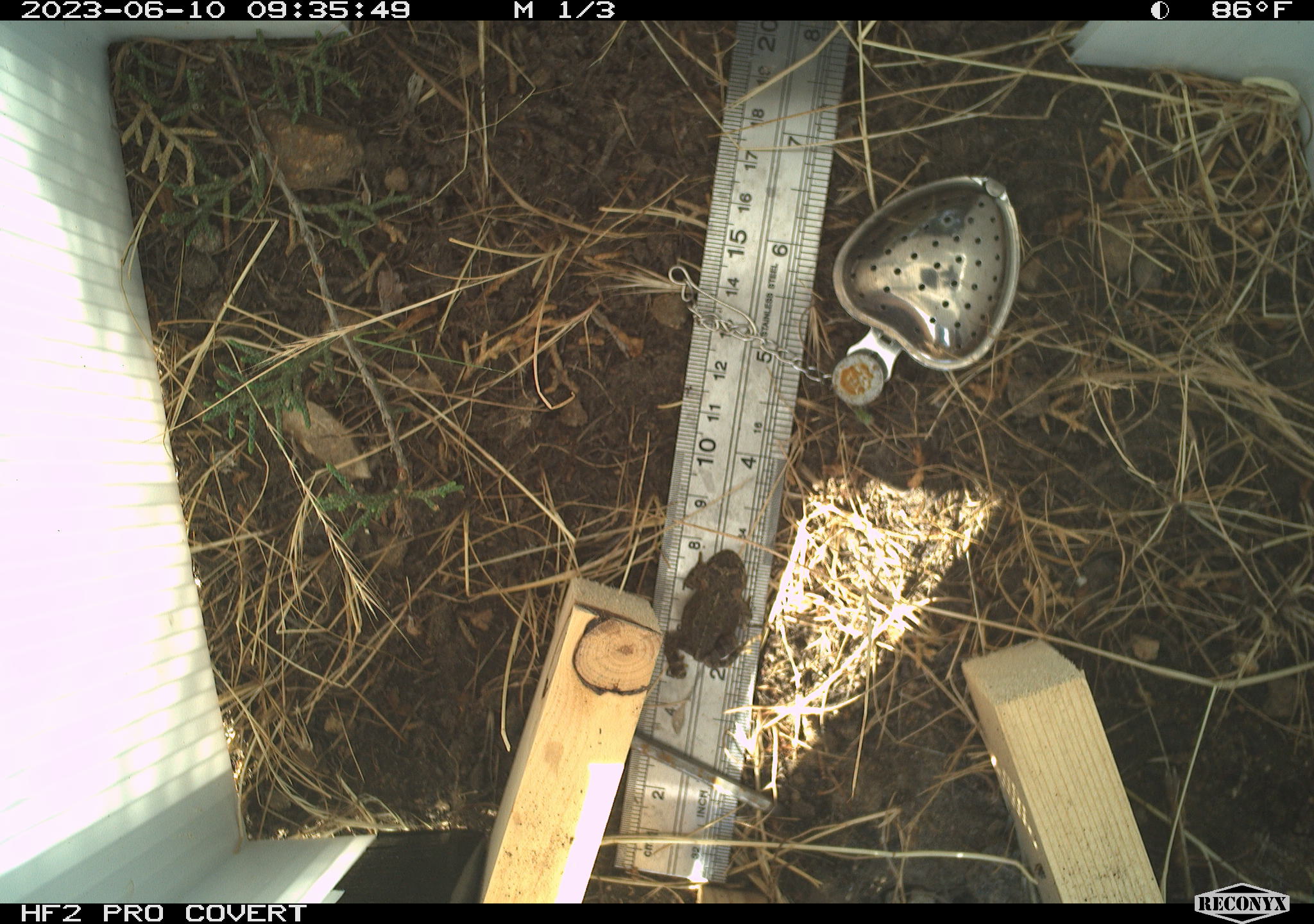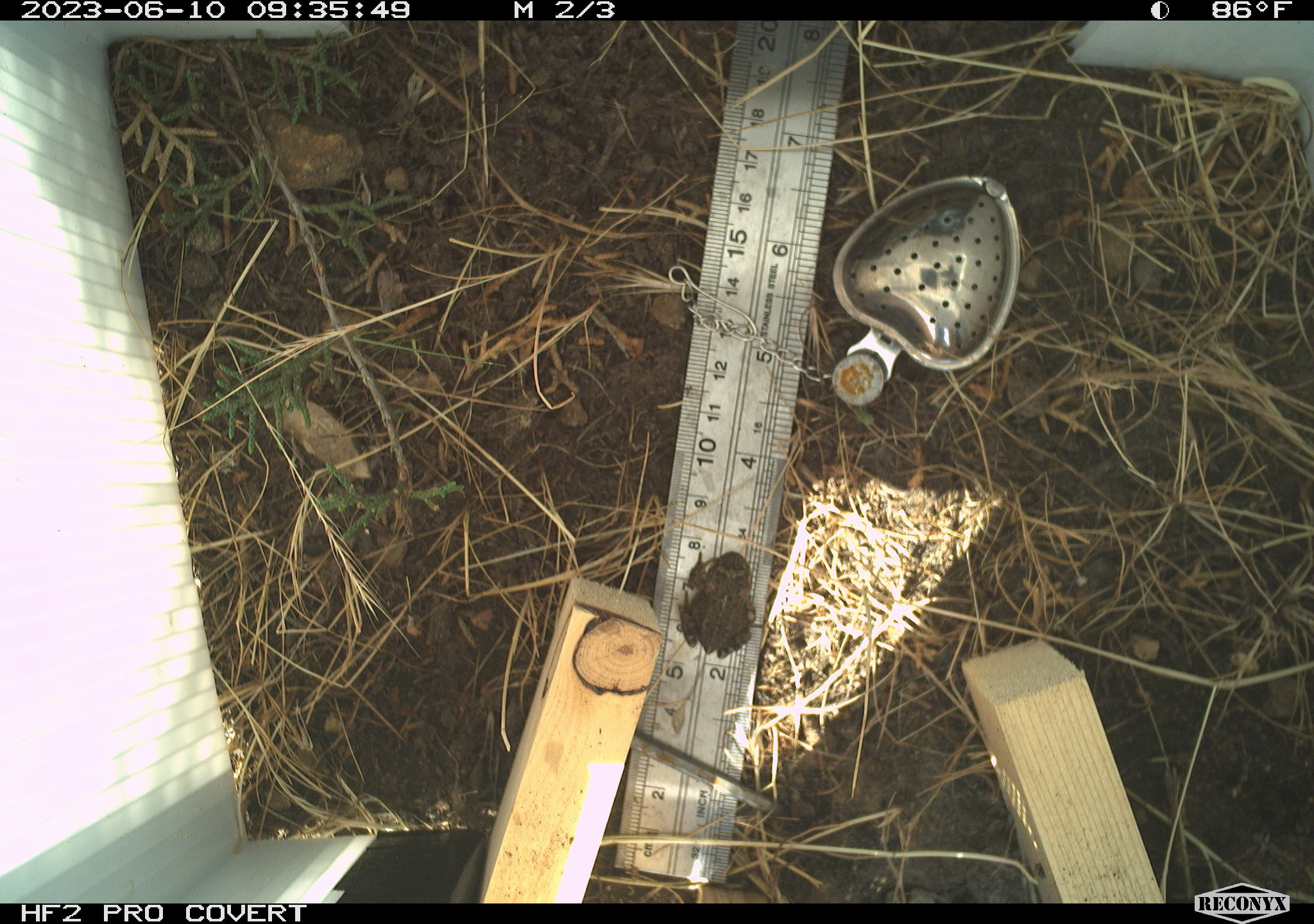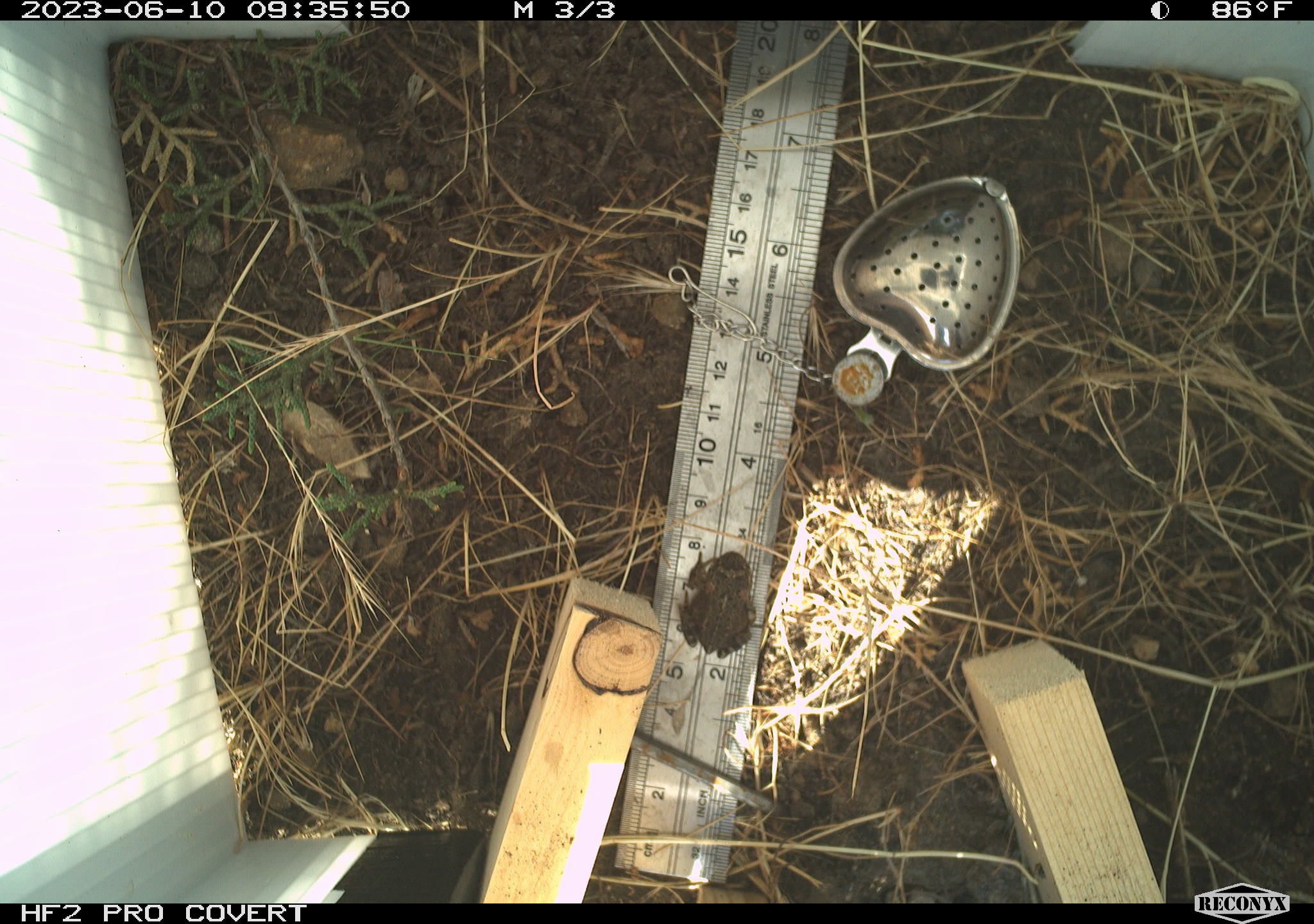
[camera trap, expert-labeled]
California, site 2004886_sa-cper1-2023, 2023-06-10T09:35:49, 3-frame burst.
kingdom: Animalia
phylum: Chordata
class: Amphibia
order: Anura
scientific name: Anura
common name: frogs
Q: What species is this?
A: Frogs (Anura).